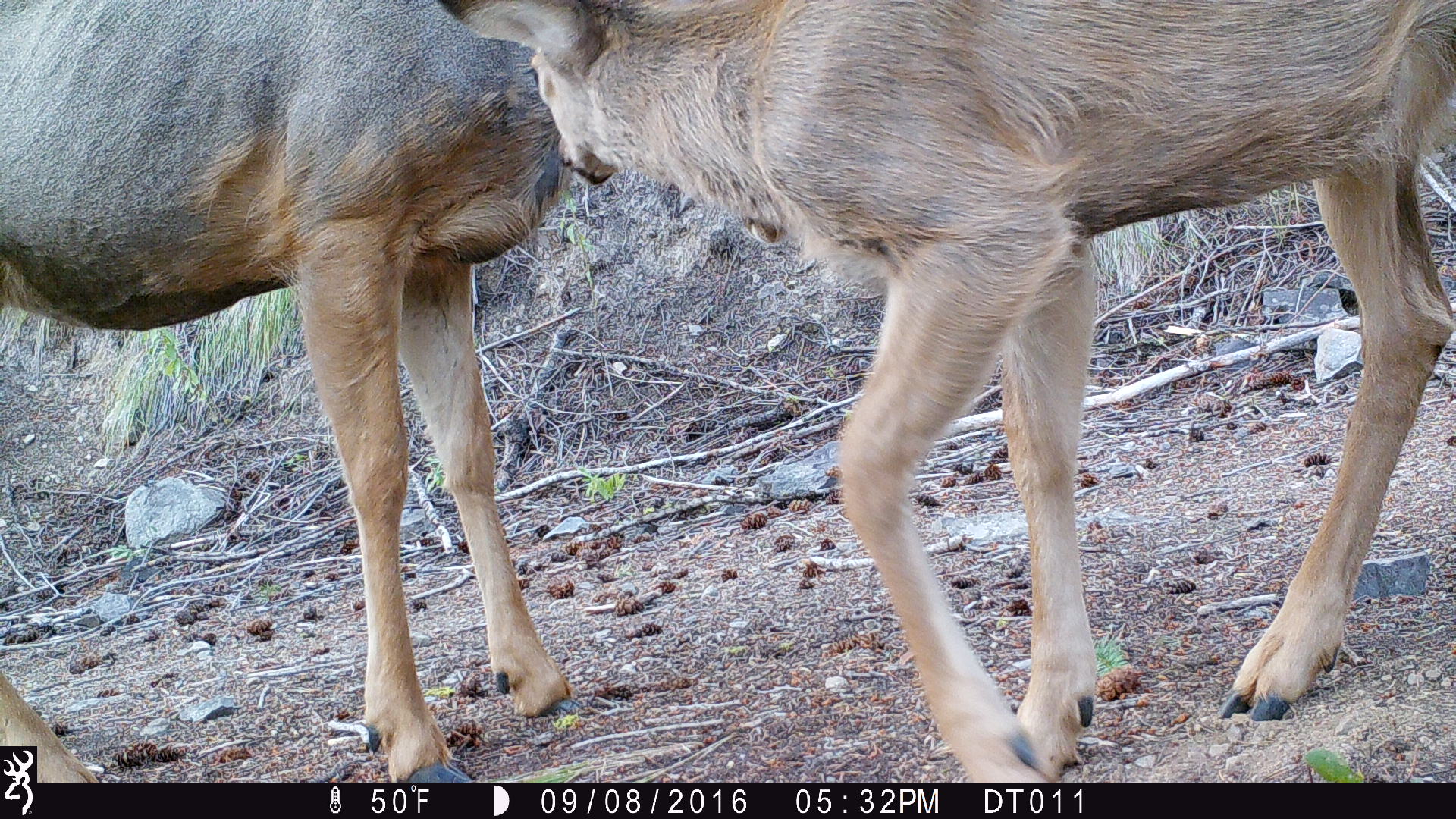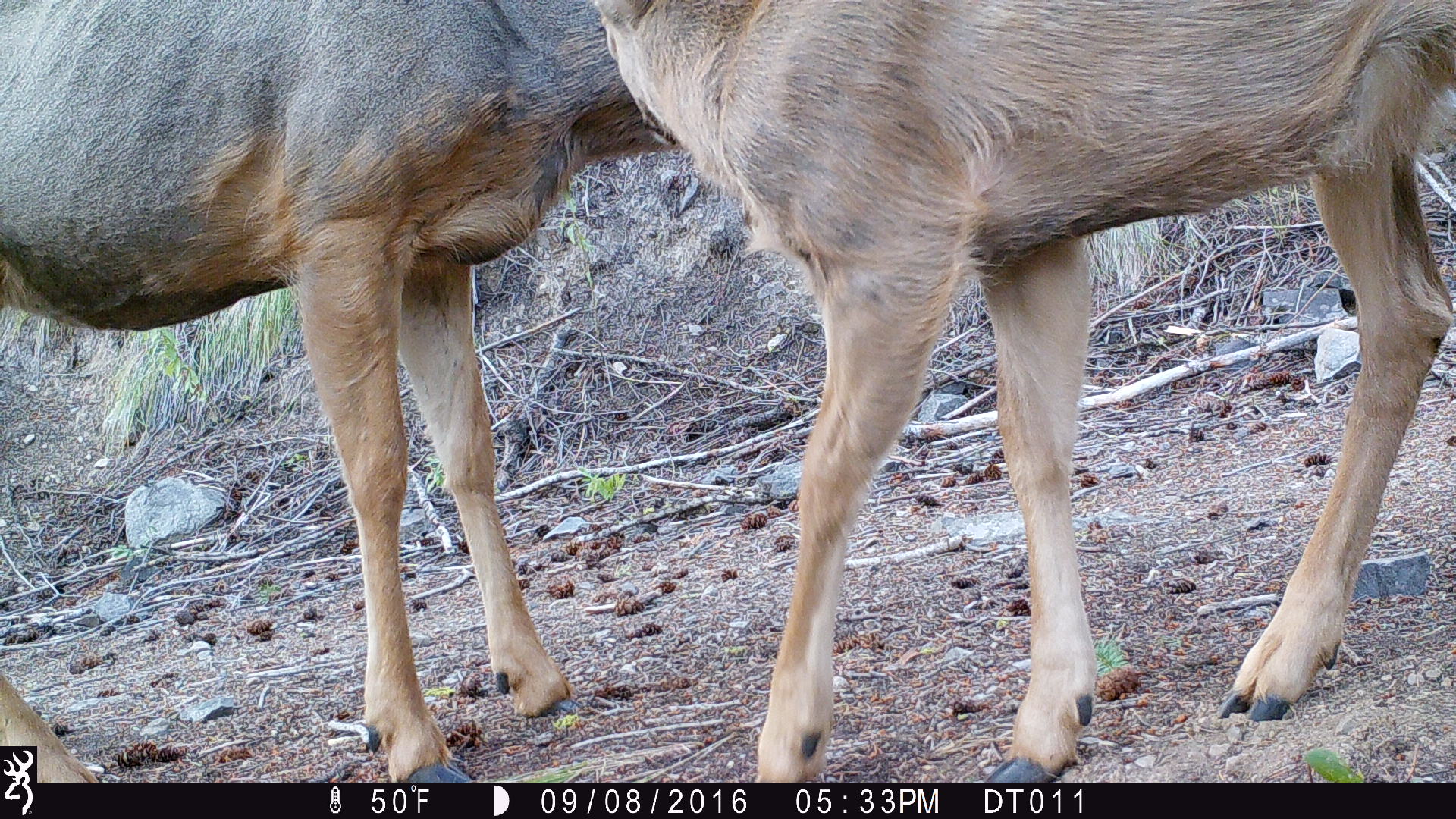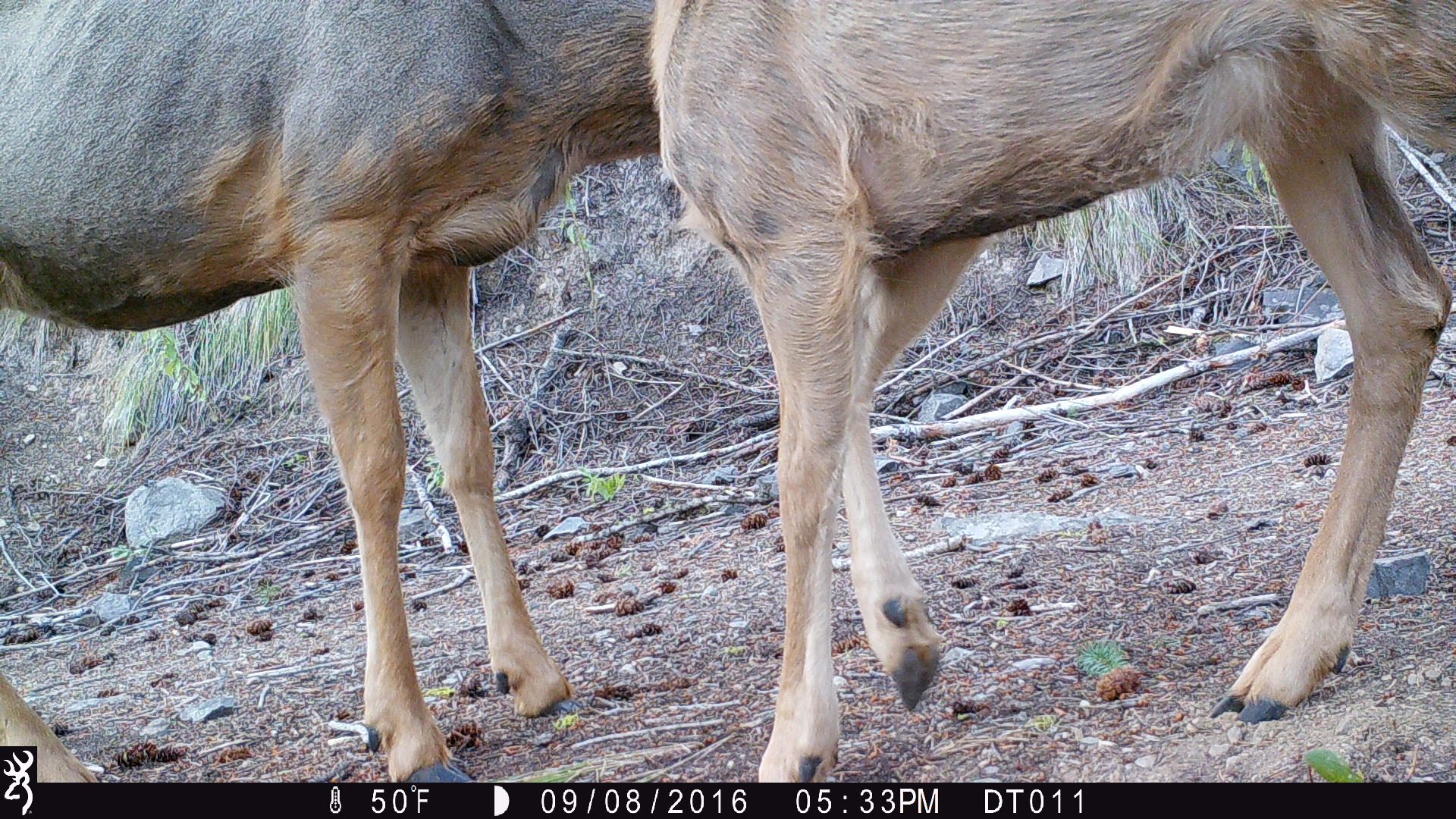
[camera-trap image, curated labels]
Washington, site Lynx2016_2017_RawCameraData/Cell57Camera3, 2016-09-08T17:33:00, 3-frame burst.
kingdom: Animalia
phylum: Chordata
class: Mammalia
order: Artiodactyla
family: Cervidae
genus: Odocoileus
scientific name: Odocoileus hemionus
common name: mule deer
Odocoileus hemionus (mule deer). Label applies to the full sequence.